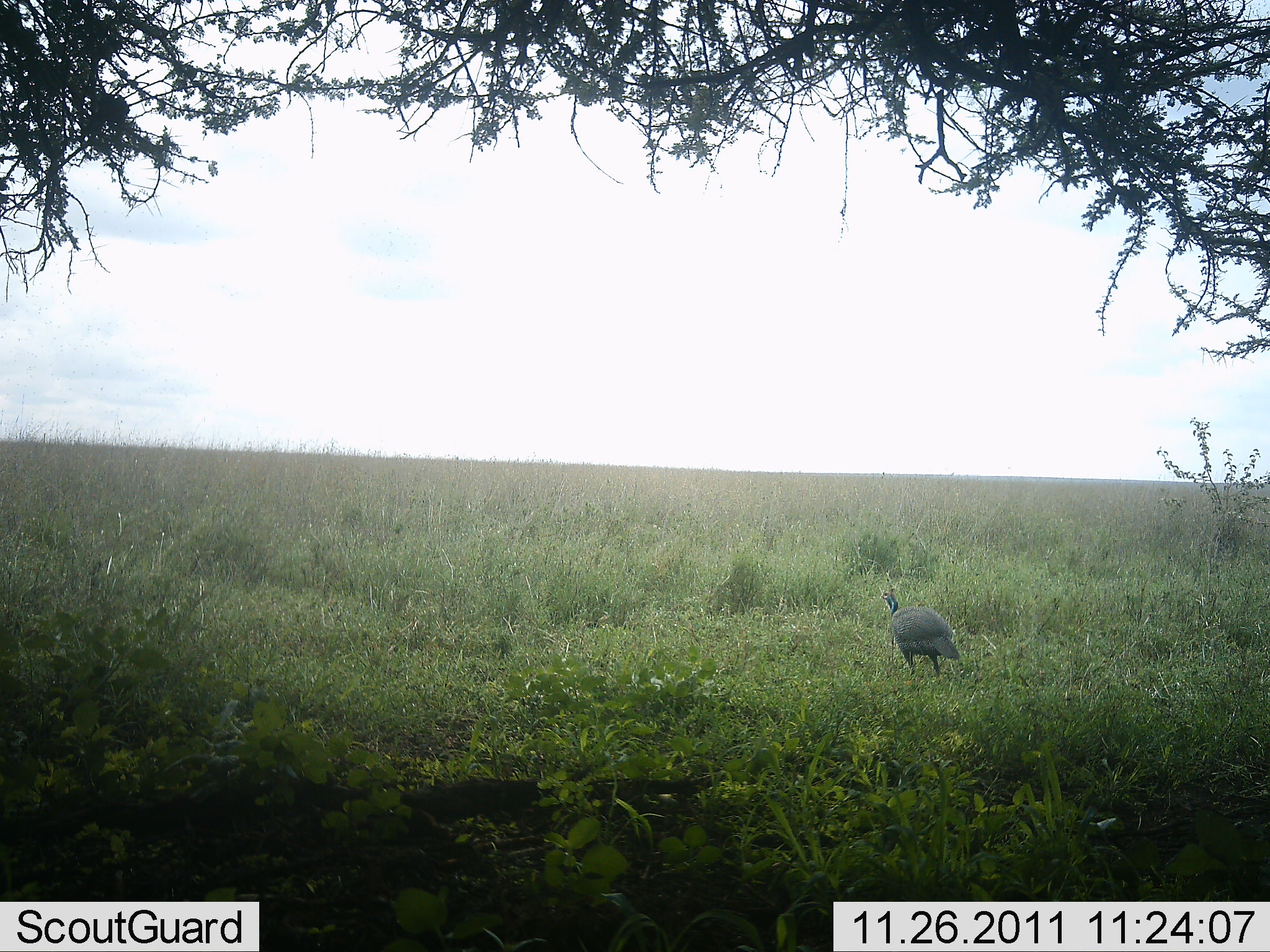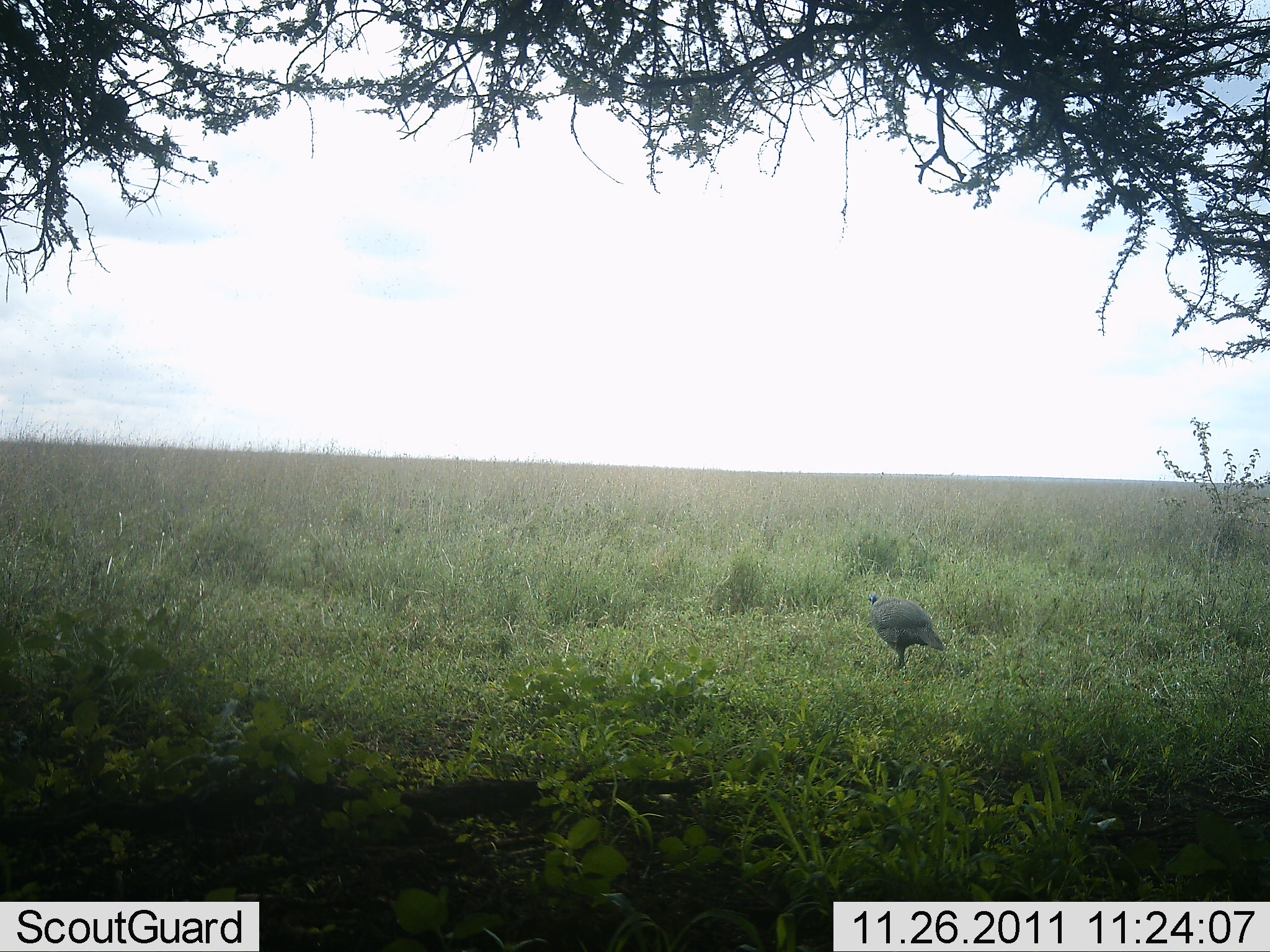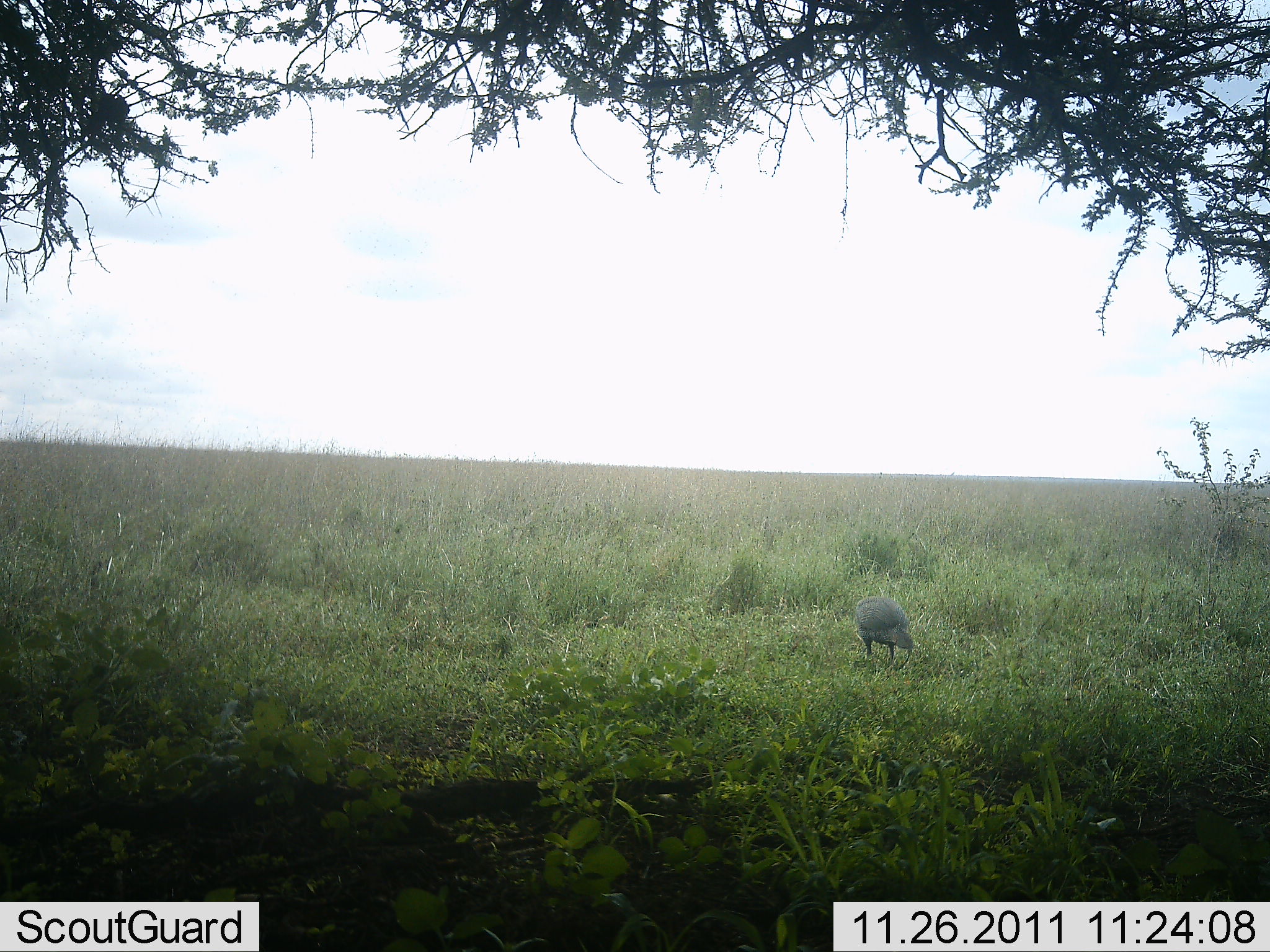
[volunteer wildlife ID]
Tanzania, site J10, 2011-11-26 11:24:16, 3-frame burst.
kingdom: Animalia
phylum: Chordata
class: Aves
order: Galliformes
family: Numididae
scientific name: Numididae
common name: guinea fowl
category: guineafowl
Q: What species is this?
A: Guineafowl (guinea fowl) (Numididae).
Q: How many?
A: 1.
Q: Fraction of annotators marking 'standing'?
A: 13%.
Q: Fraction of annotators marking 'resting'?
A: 0%.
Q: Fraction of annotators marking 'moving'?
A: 73%.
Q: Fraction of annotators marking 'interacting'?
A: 0%.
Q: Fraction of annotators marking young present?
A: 0%.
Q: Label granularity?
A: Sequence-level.